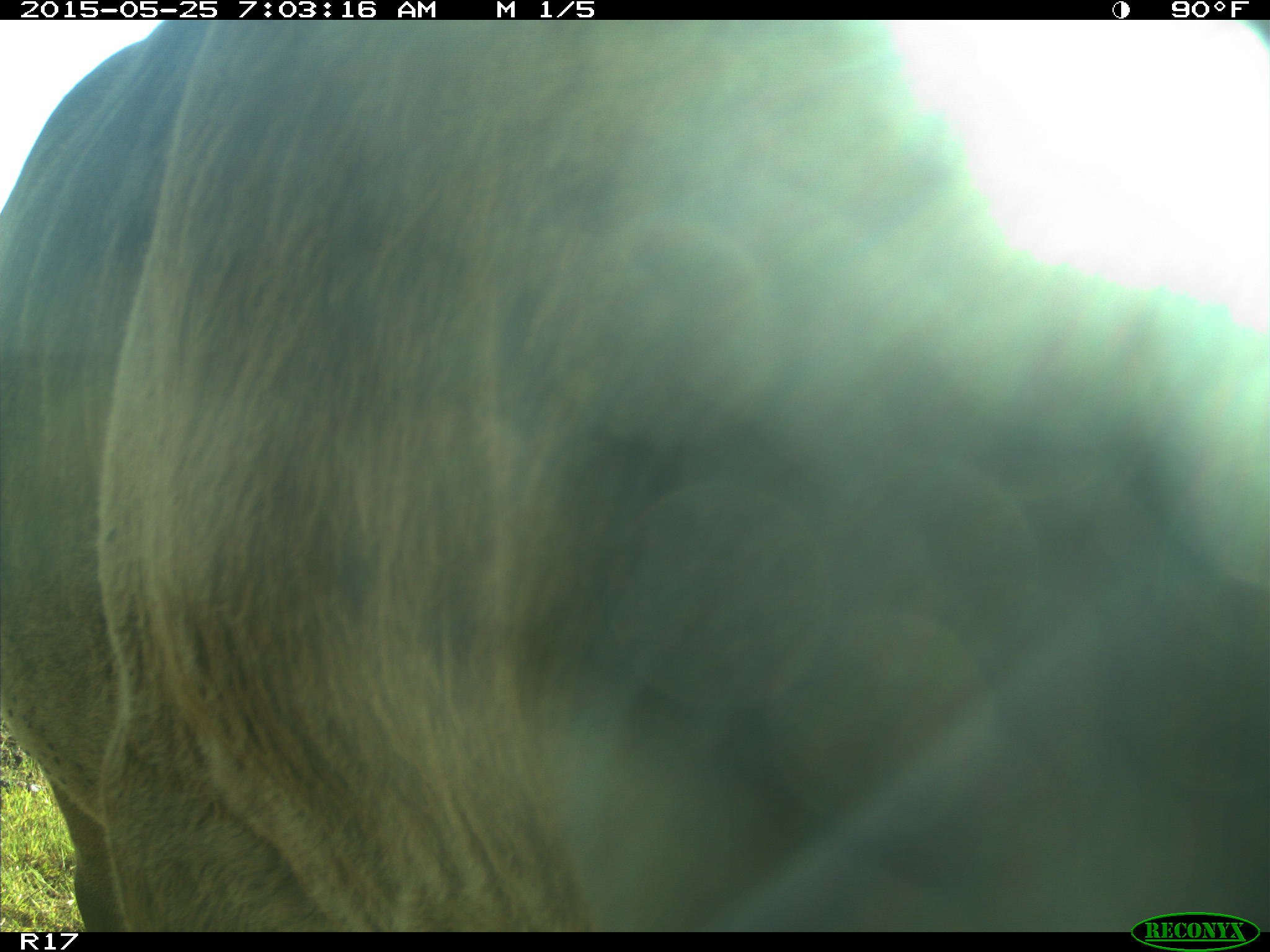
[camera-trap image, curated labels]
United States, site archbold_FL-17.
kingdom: Animalia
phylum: Chordata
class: Mammalia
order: Artiodactyla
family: Bovidae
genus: Bos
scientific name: Bos taurus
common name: domestic cow